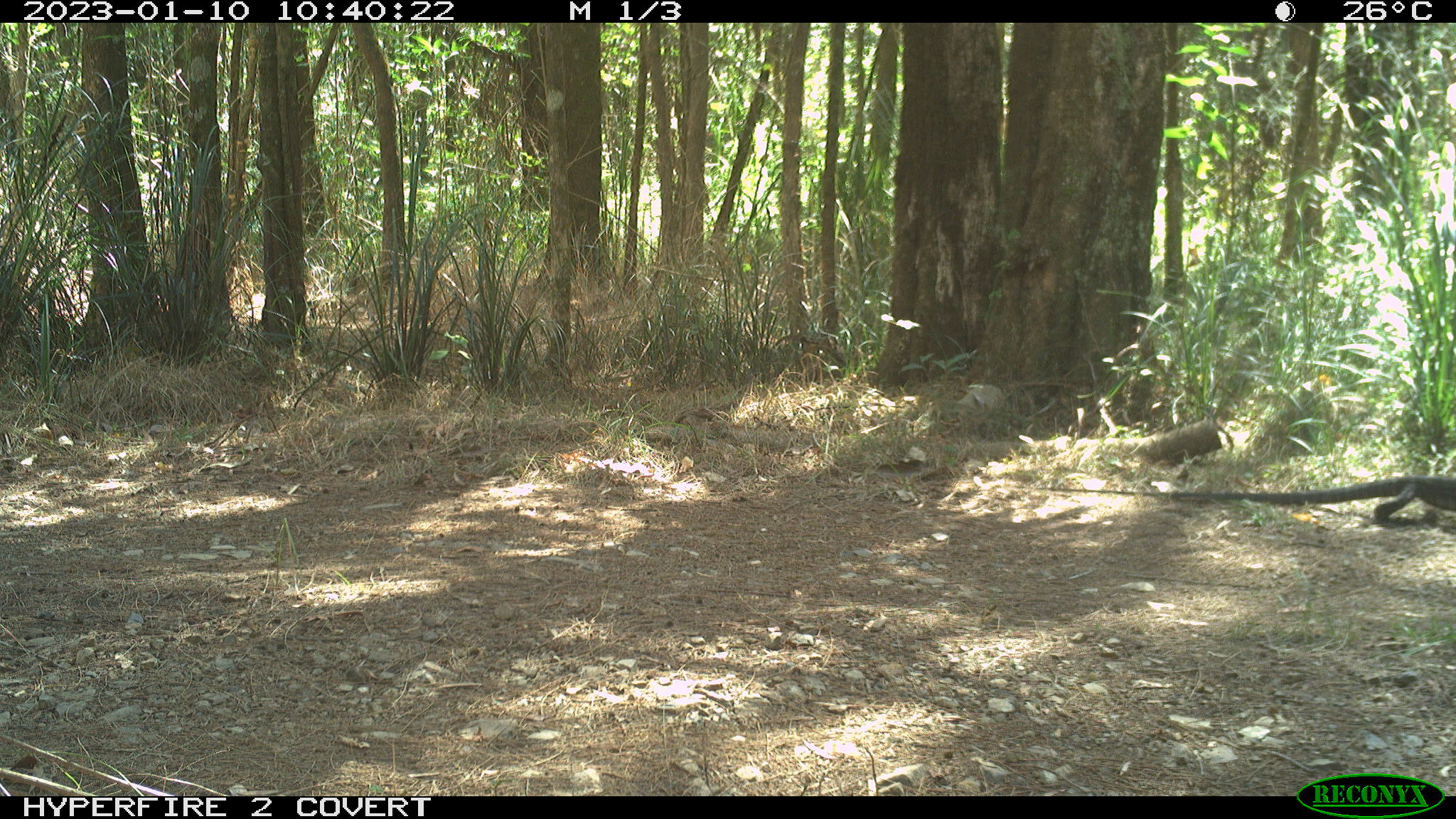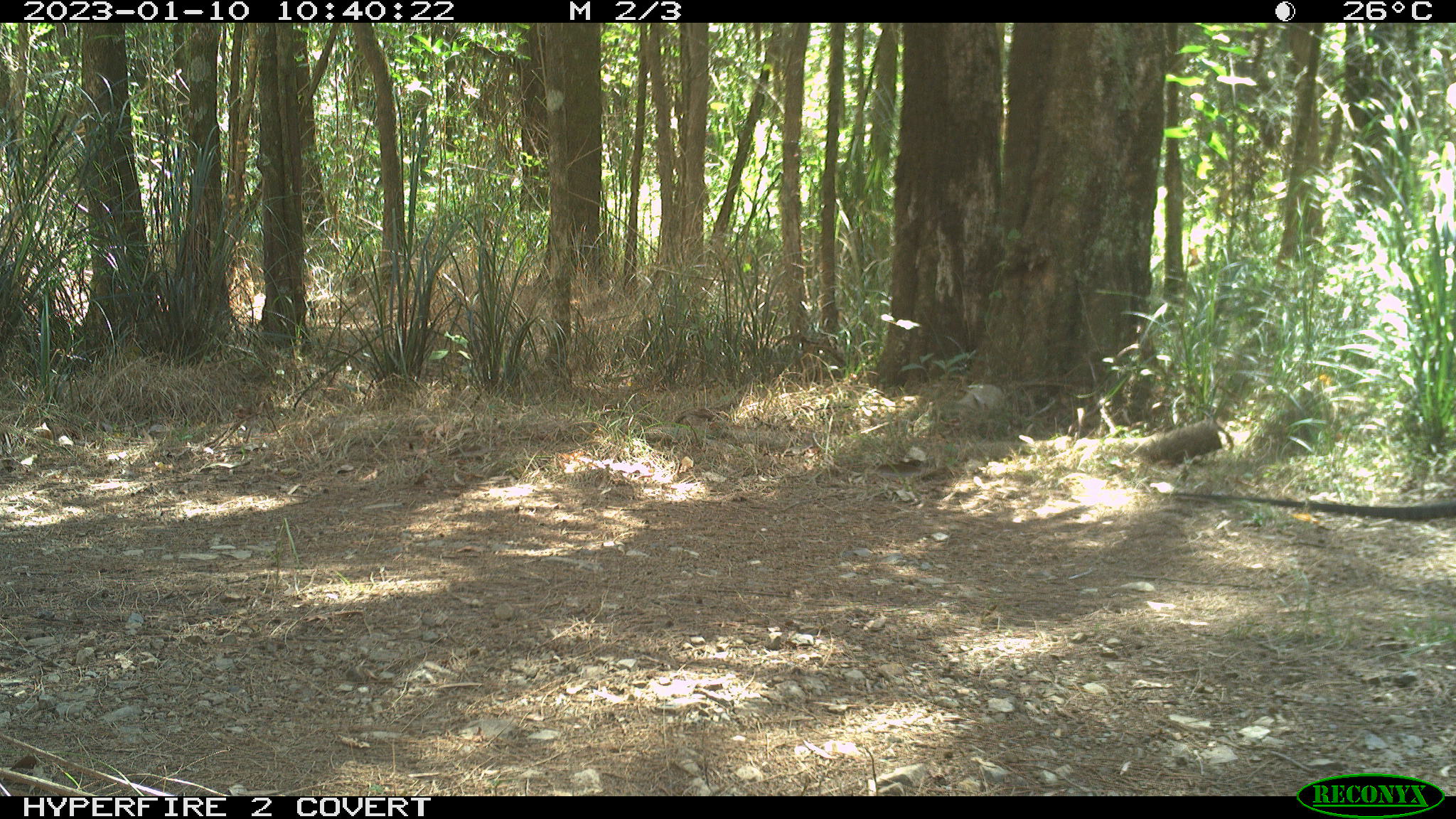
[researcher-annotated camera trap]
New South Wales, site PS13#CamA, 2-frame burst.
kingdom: Animalia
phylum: Chordata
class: Reptilia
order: Squamata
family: Varanidae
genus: Varanus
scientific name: Varanus varius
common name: lace monitor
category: goanna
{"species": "goanna (lace monitor) (Varanus varius)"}